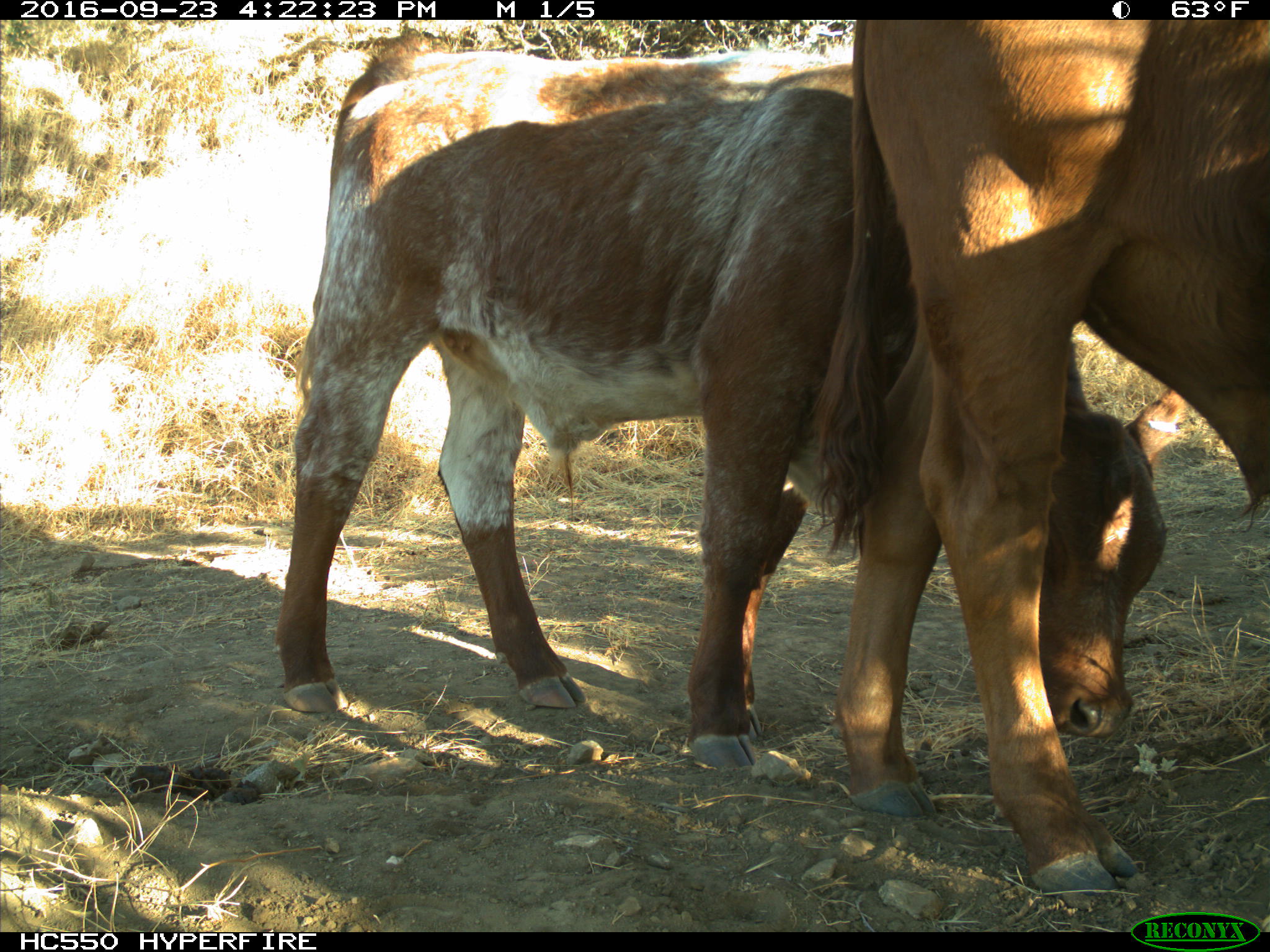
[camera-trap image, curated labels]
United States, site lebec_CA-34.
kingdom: Animalia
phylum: Chordata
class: Mammalia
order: Artiodactyla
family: Bovidae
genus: Bos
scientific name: Bos taurus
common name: domestic cow